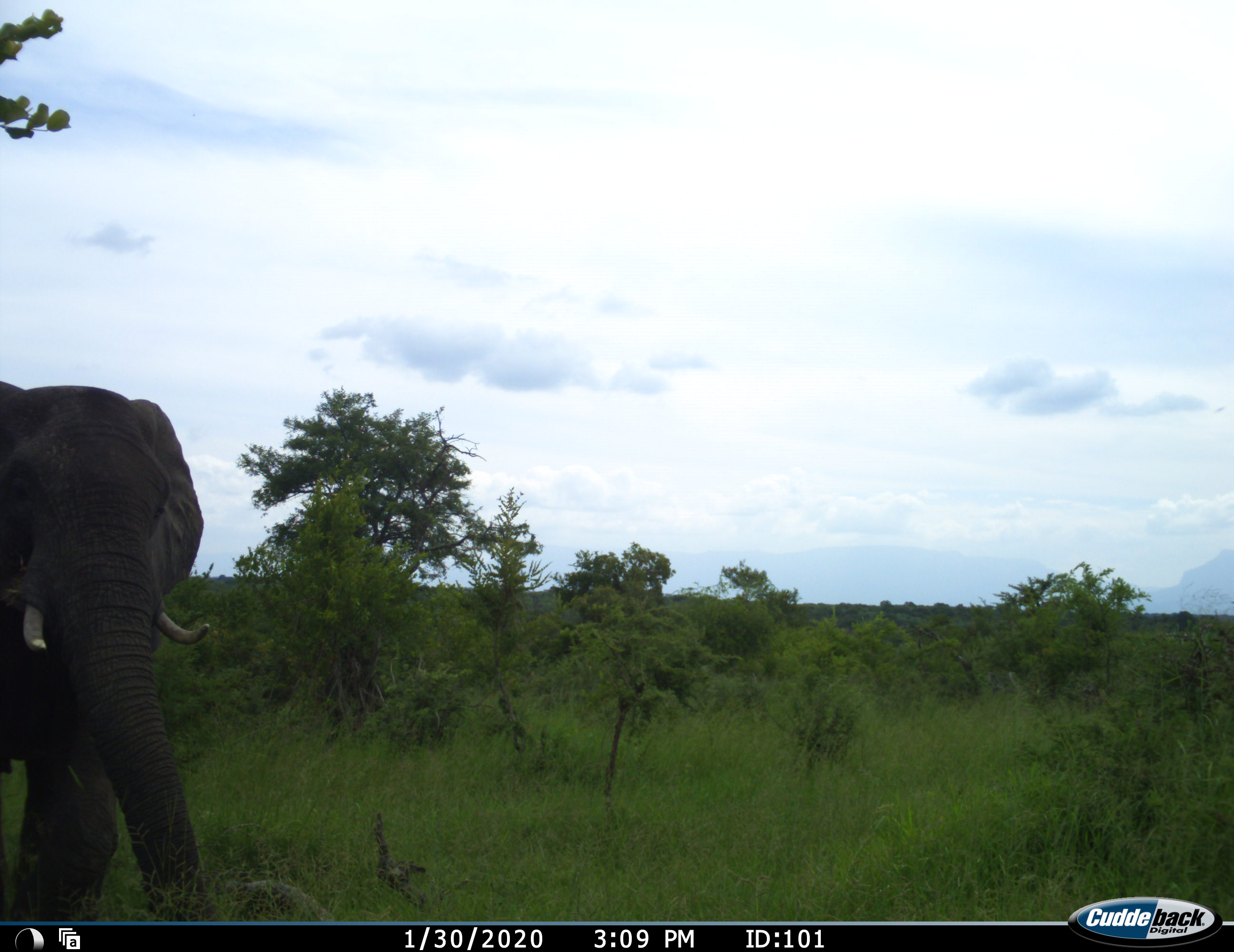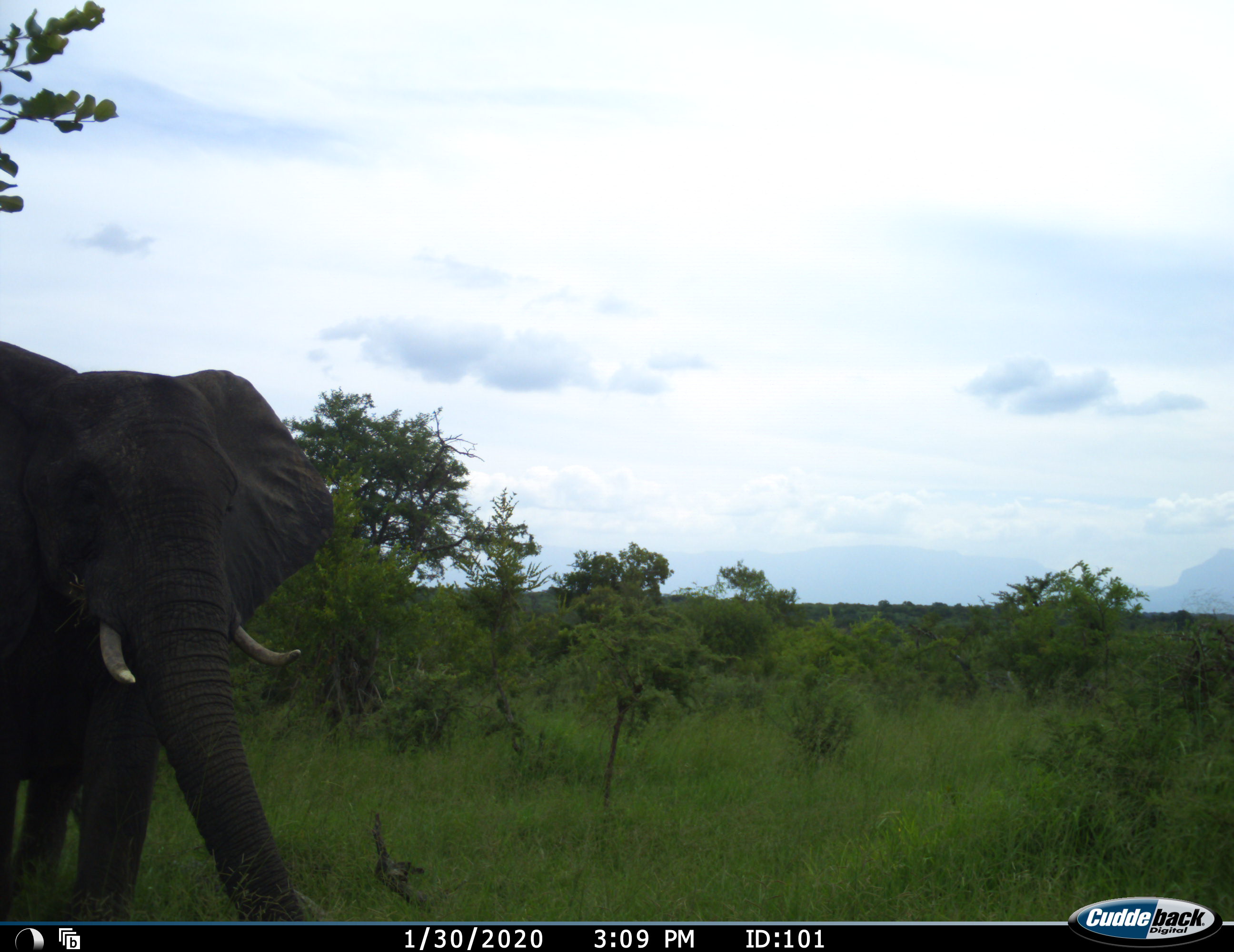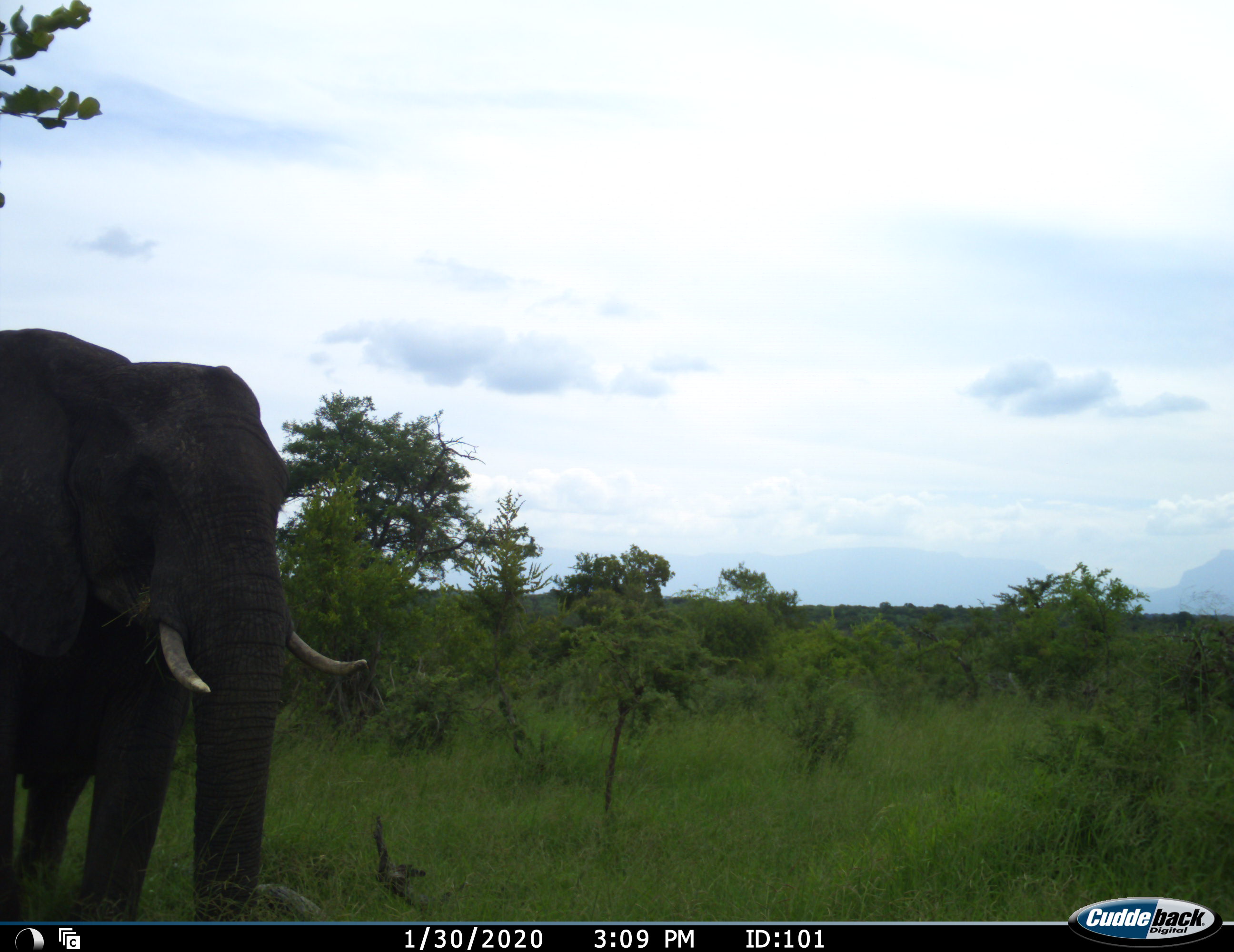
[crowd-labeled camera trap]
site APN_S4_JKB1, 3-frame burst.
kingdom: Animalia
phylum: Chordata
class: Mammalia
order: Proboscidea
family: Elephantidae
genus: Loxodonta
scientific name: Loxodonta africana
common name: african bush elephant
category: elephant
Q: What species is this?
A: Elephant (african bush elephant) (Loxodonta africana).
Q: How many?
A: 1.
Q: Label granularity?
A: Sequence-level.